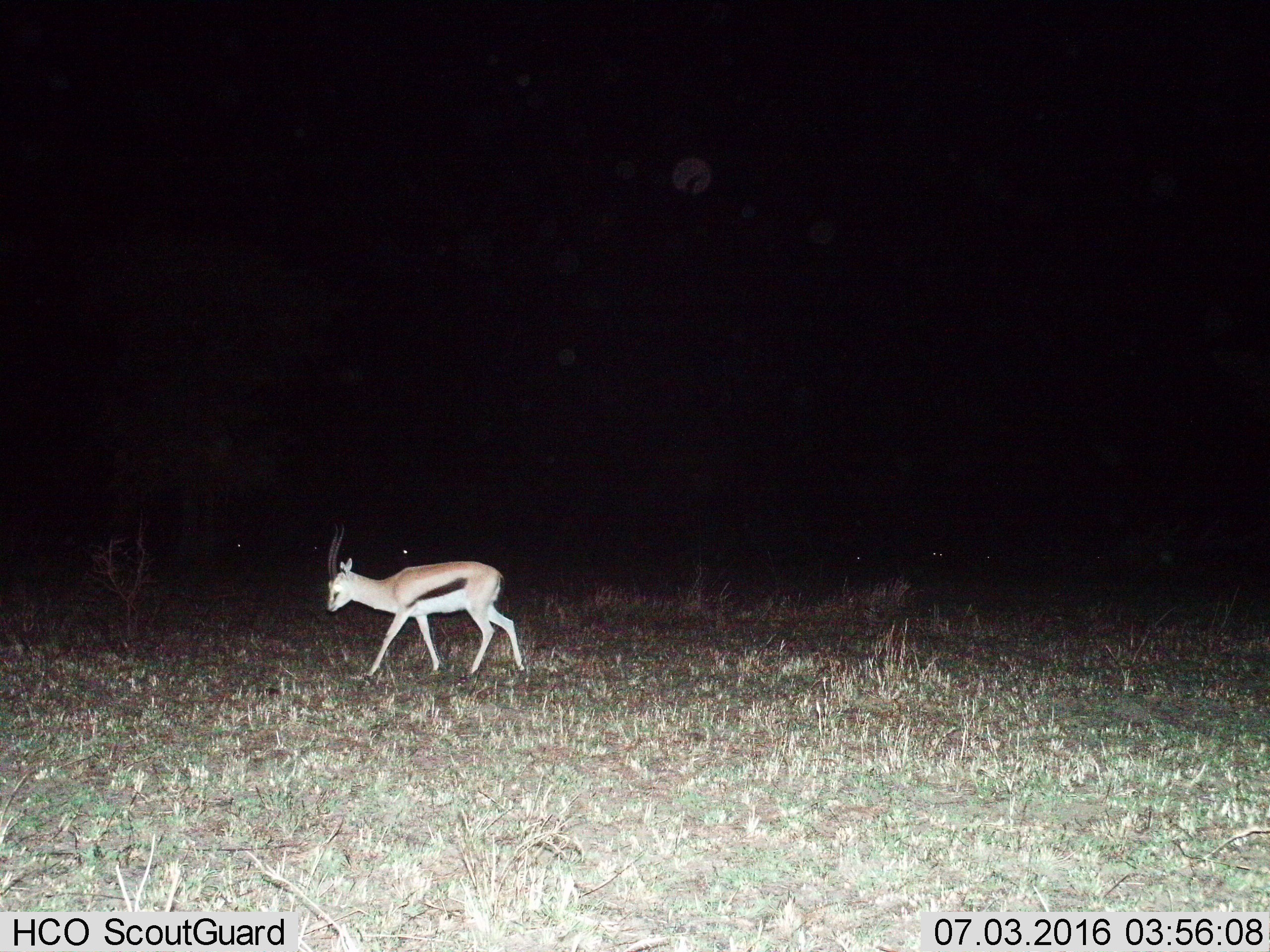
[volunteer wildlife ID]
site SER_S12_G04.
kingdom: Animalia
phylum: Chordata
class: Mammalia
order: Artiodactyla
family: Bovidae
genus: Eudorcas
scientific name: Eudorcas thomsonii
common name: thomson's gazelle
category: gazellethomsons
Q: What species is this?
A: Gazellethomsons (thomson's gazelle) (Eudorcas thomsonii).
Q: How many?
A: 7.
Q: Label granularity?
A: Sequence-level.